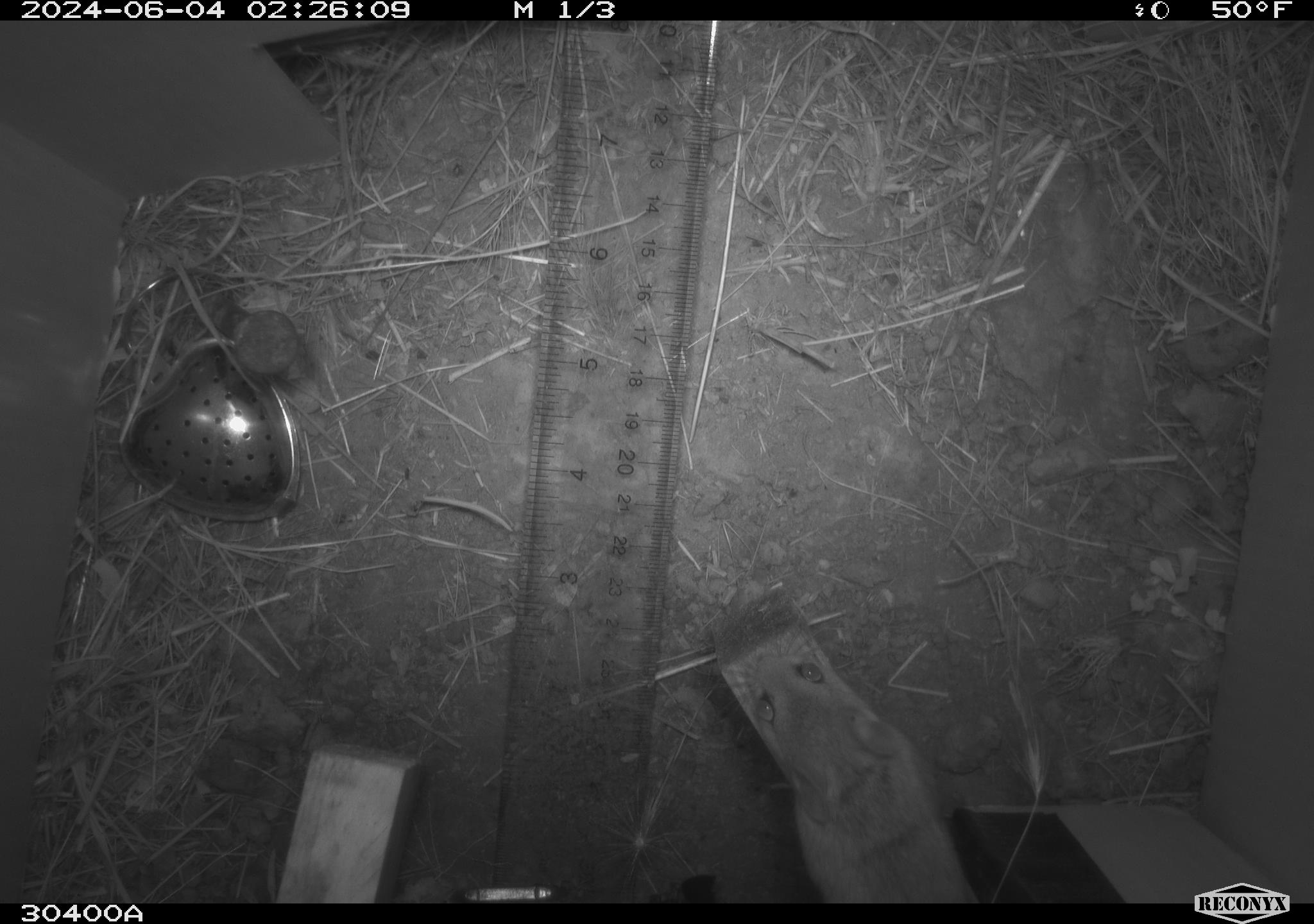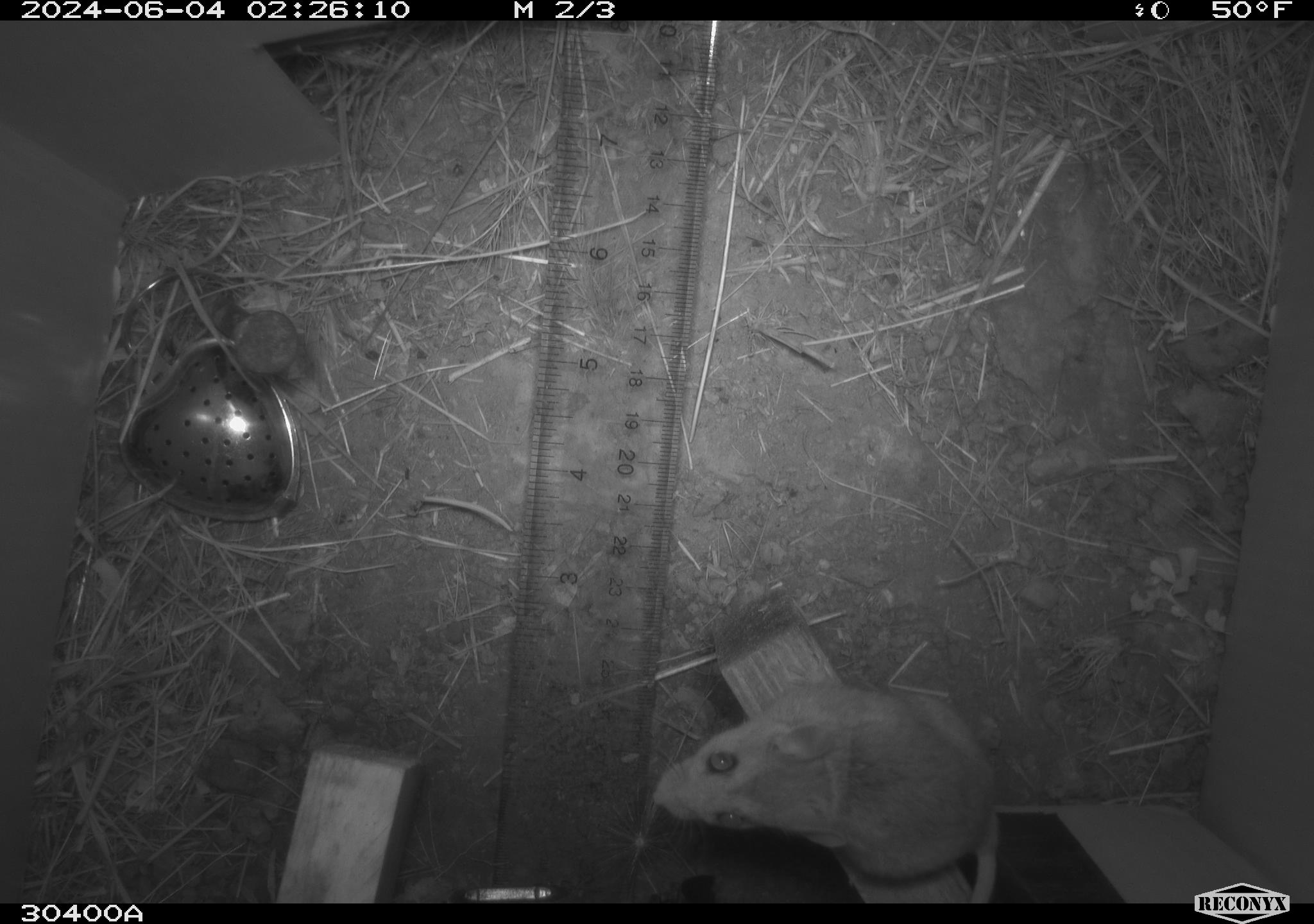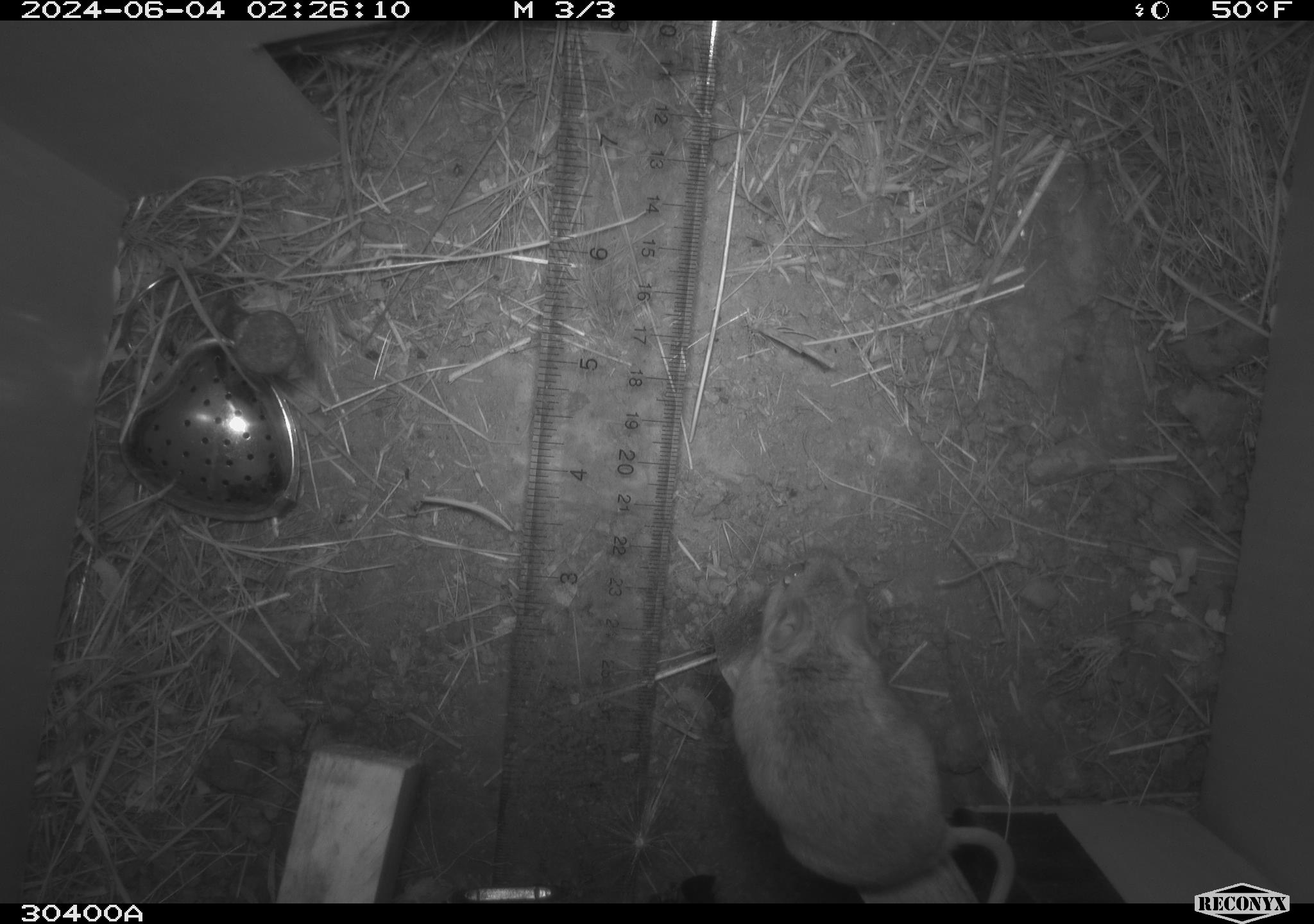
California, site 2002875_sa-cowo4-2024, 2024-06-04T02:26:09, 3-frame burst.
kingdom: Animalia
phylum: Chordata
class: Mammalia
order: Rodentia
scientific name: Rodentia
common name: rodent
Rodent (Rodentia).